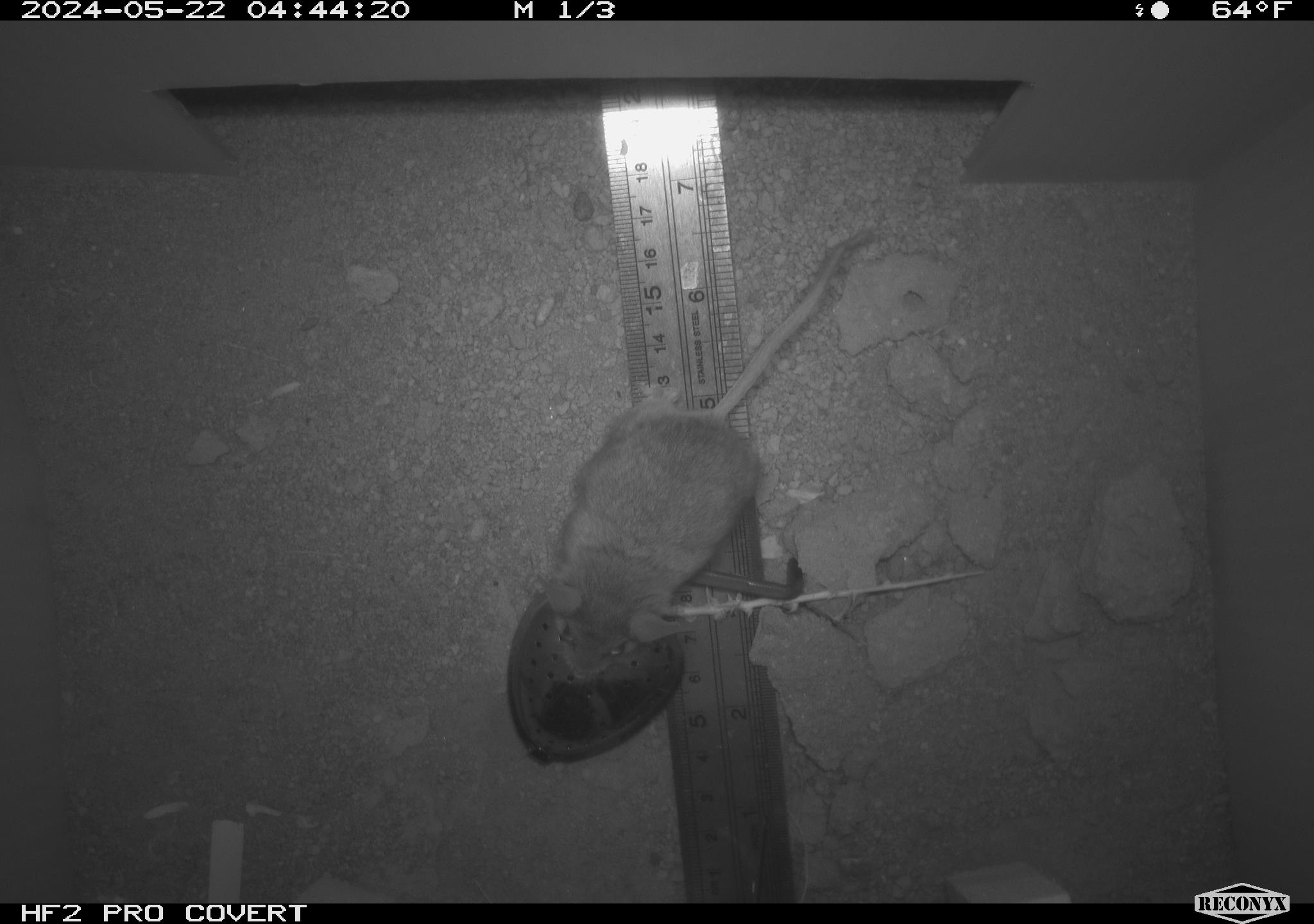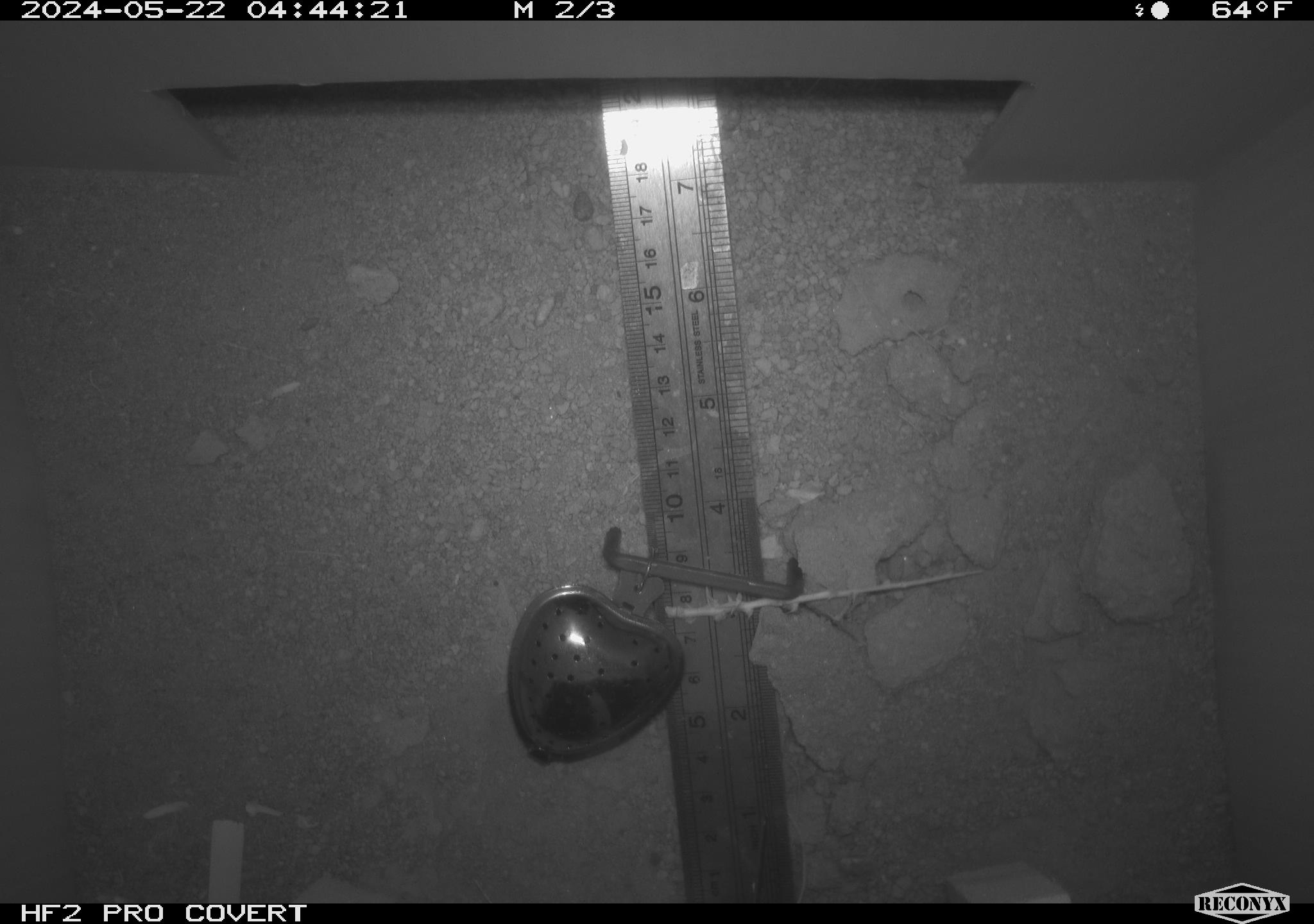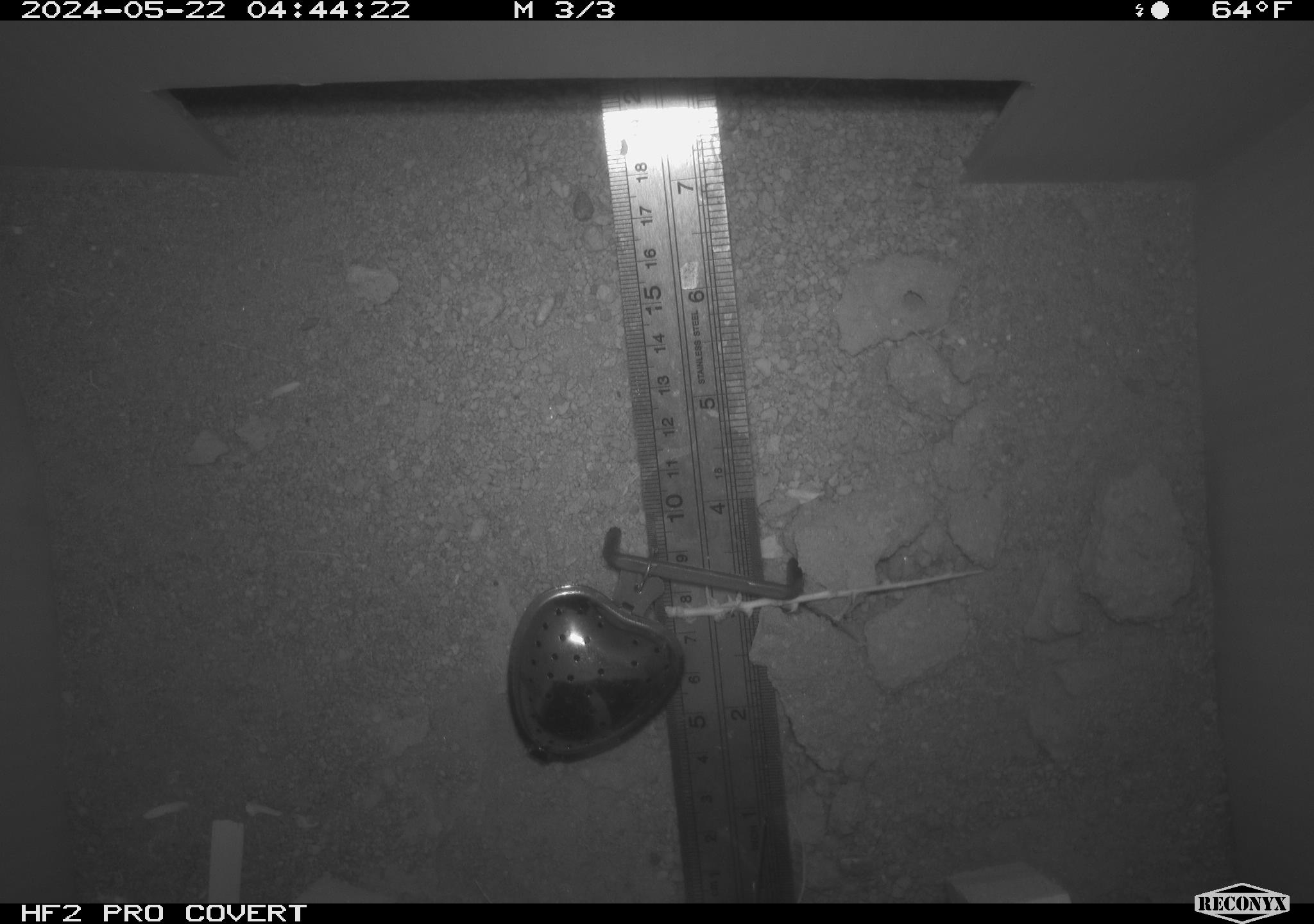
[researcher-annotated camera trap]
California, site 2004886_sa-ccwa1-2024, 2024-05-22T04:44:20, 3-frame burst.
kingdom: Animalia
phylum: Chordata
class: Mammalia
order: Rodentia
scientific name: Rodentia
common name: mouse species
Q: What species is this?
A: Mouse species (Rodentia).